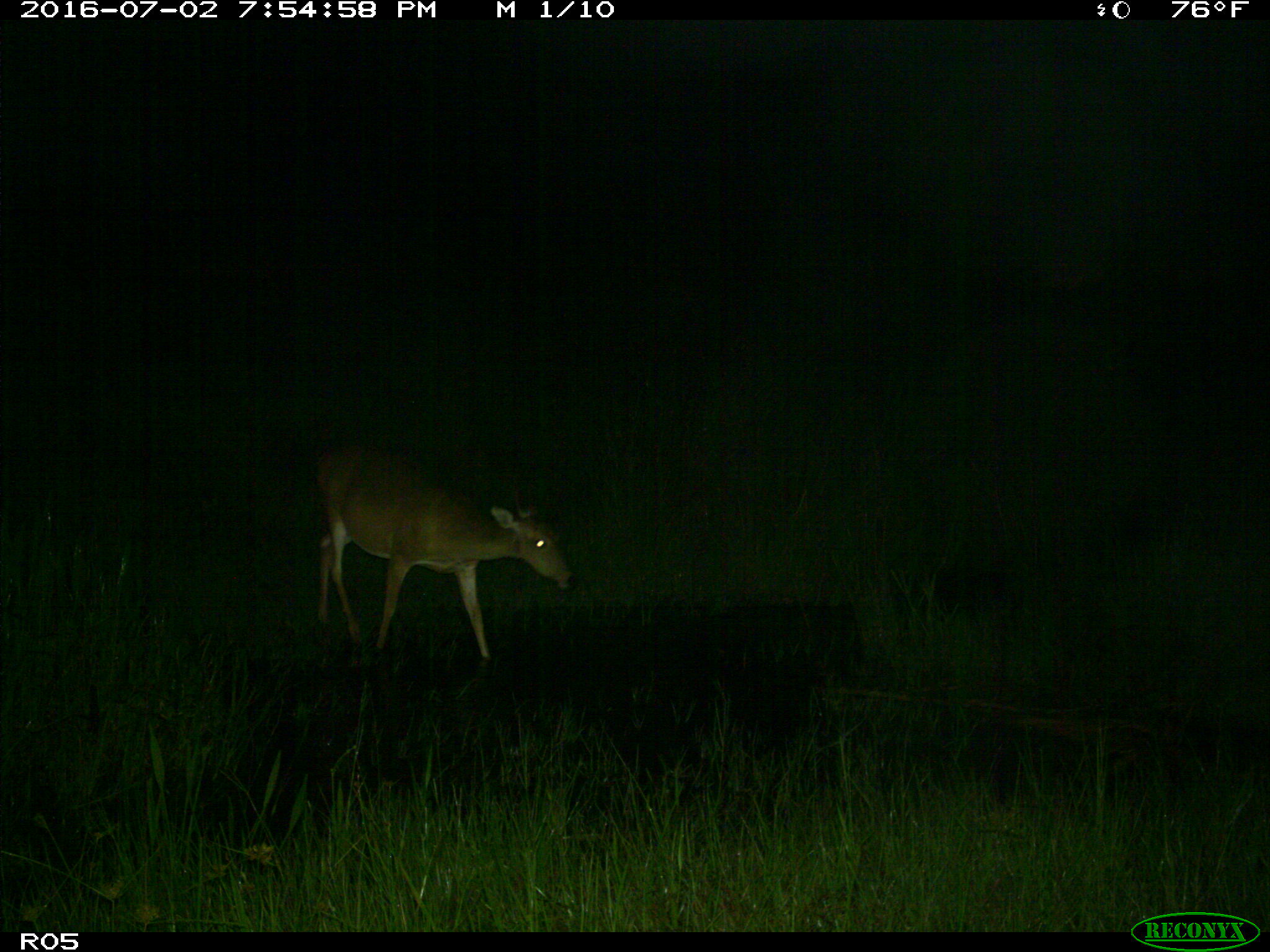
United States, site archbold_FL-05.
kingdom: Animalia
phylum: Chordata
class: Mammalia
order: Artiodactyla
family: Cervidae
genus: Odocoileus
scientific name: Odocoileus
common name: deer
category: unidentified deer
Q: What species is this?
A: Unidentified deer (deer) (Odocoileus).